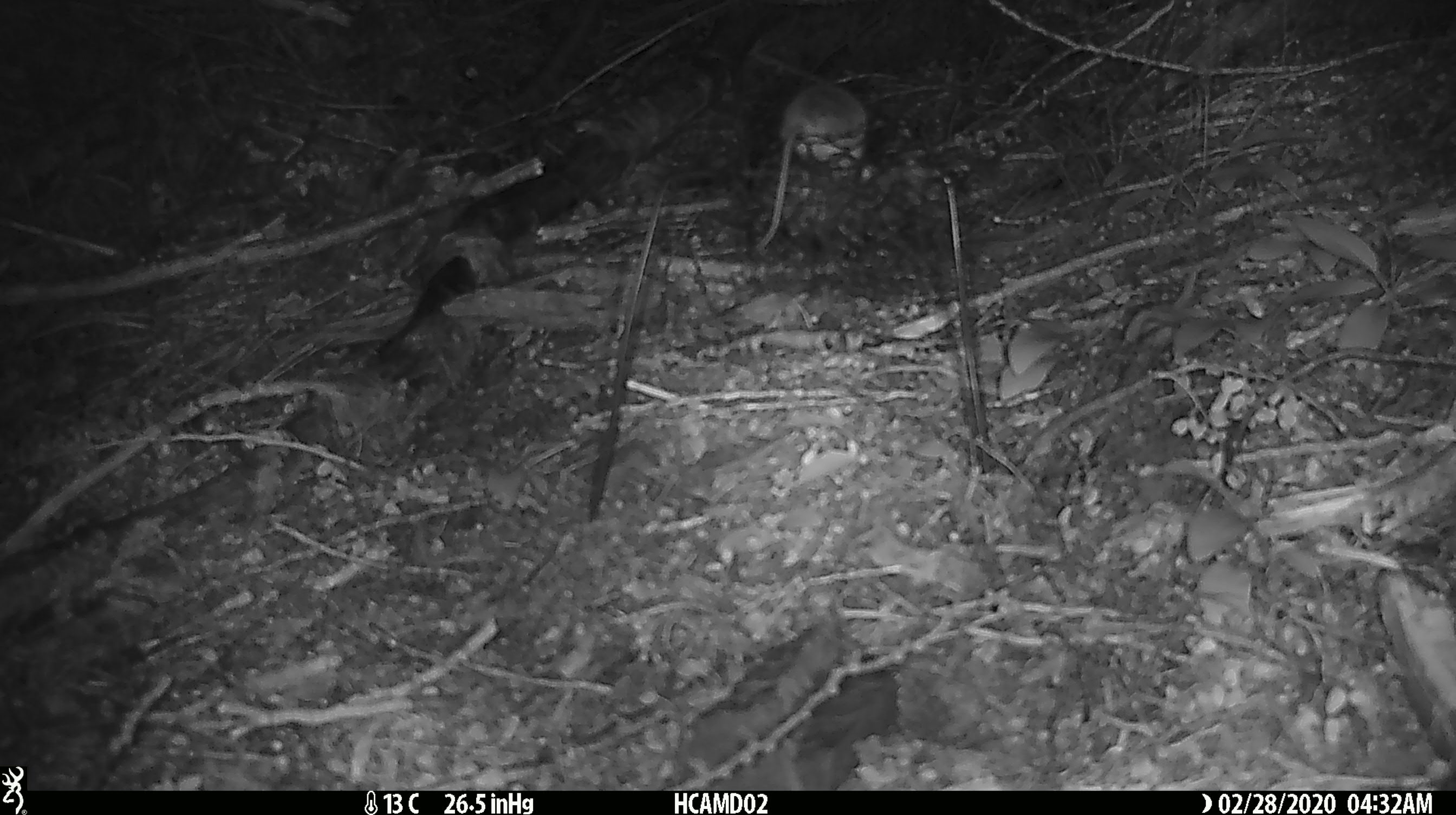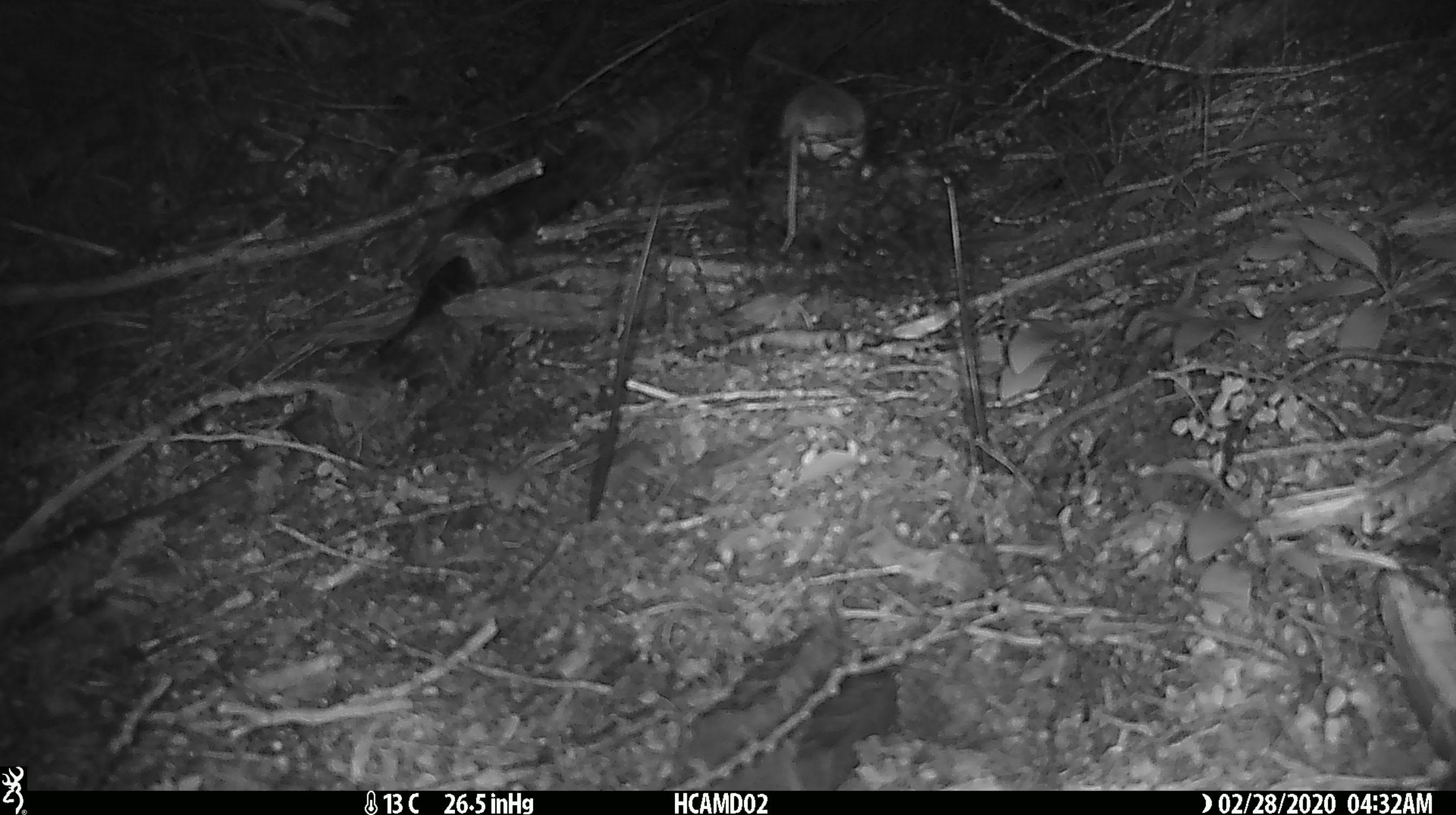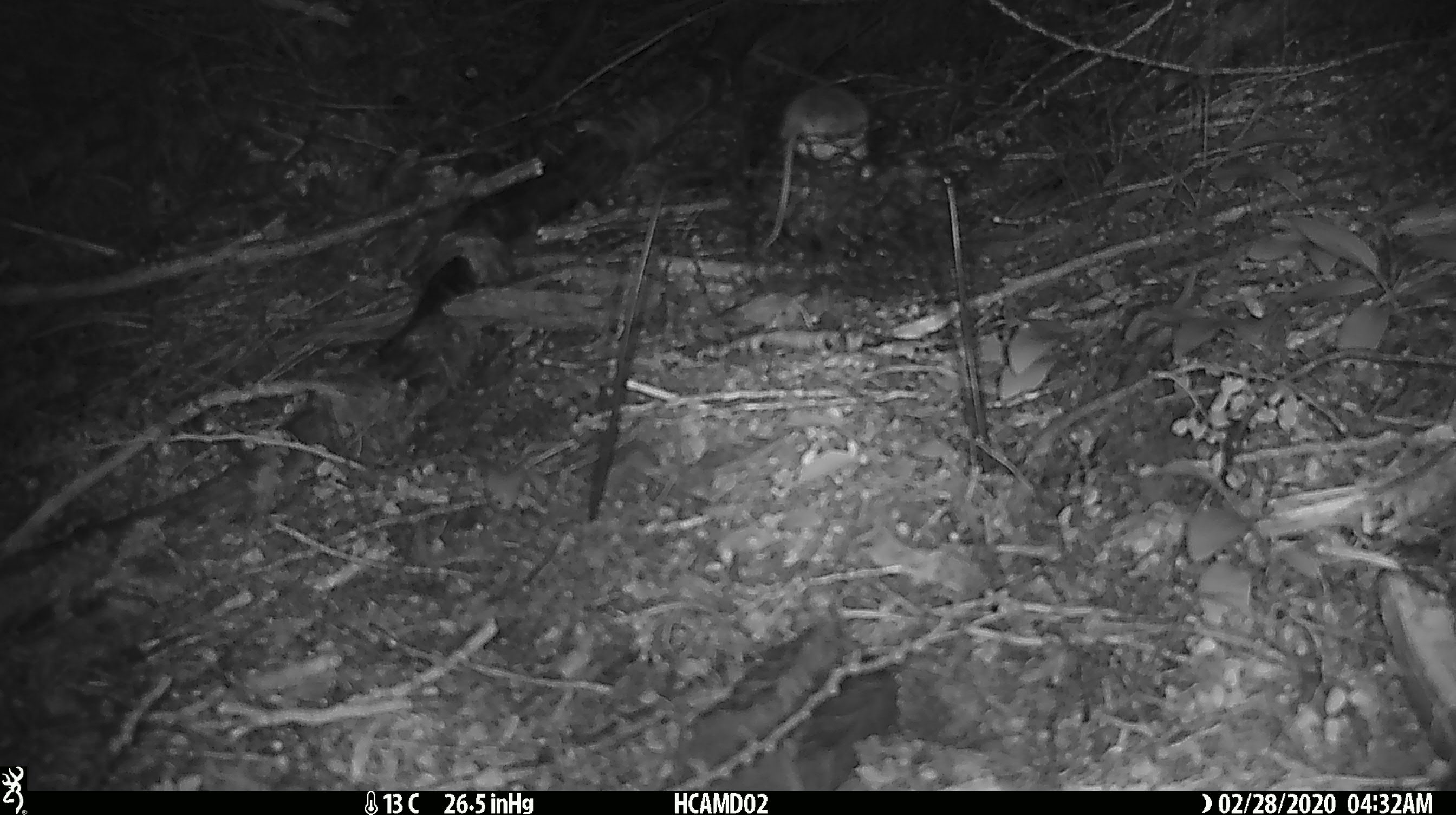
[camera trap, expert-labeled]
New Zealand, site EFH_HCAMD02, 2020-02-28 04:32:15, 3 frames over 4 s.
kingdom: Animalia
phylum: Chordata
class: Mammalia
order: Rodentia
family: Muridae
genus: Mus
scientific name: Mus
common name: mouse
Mouse (Mus).